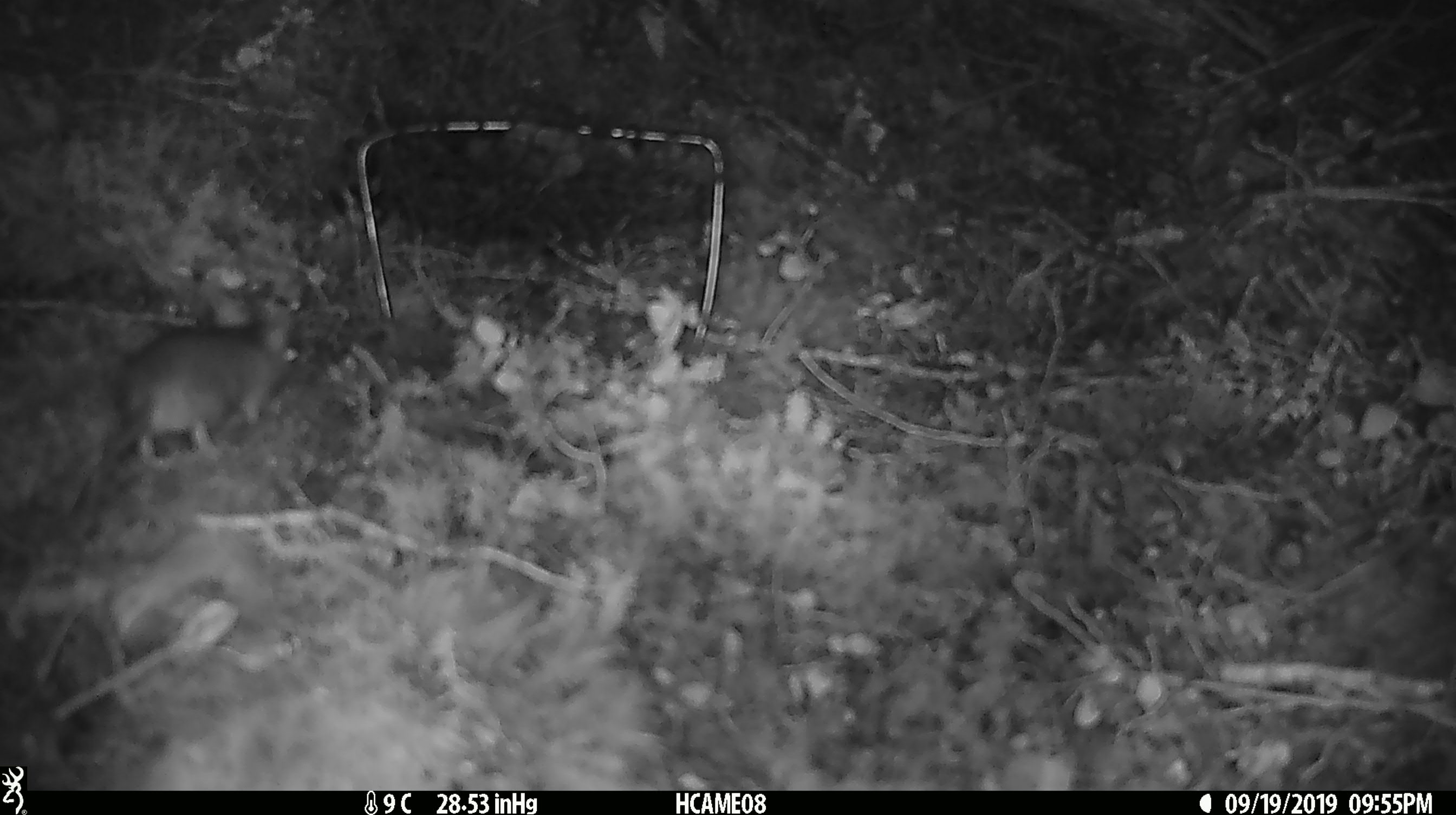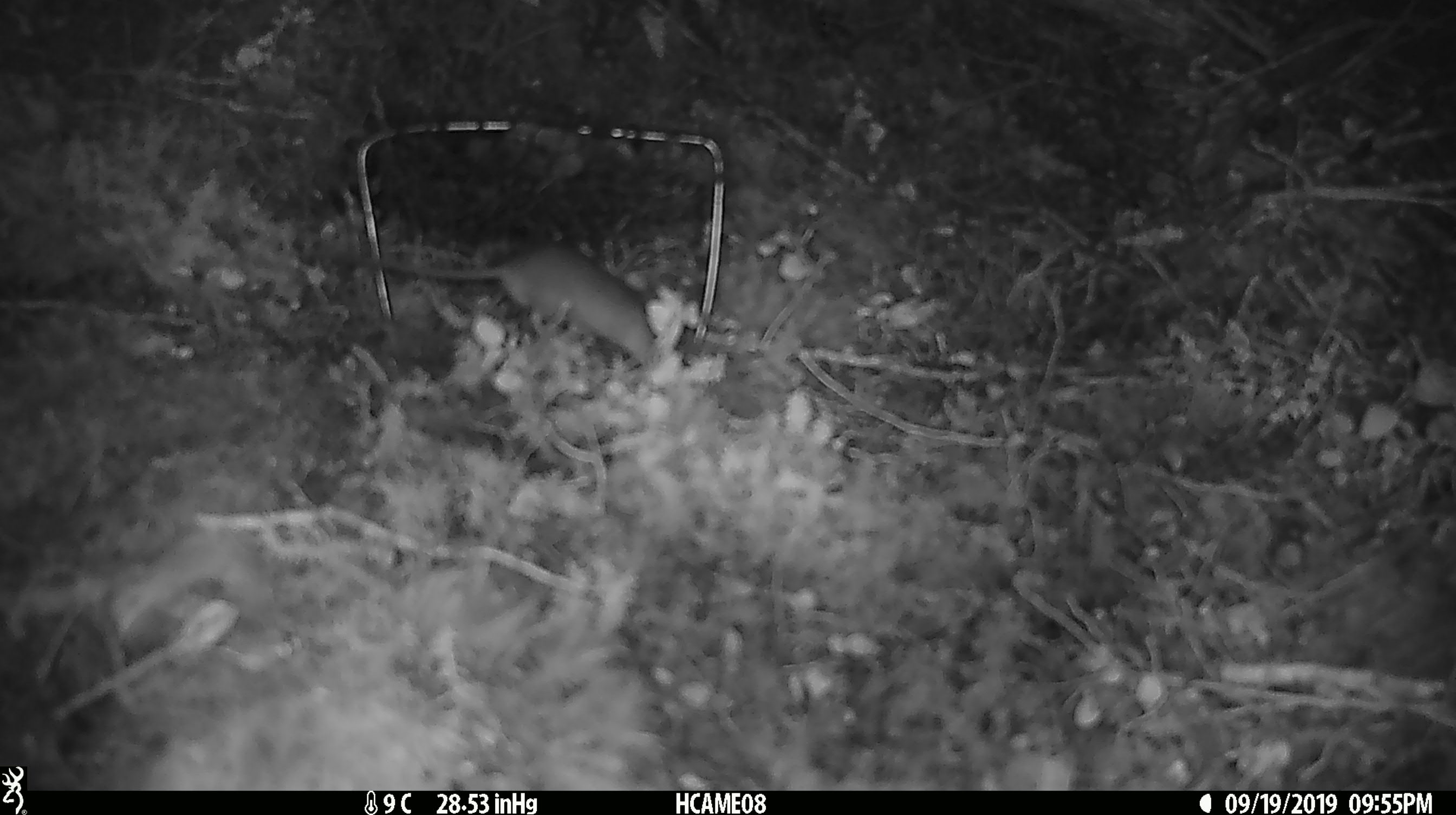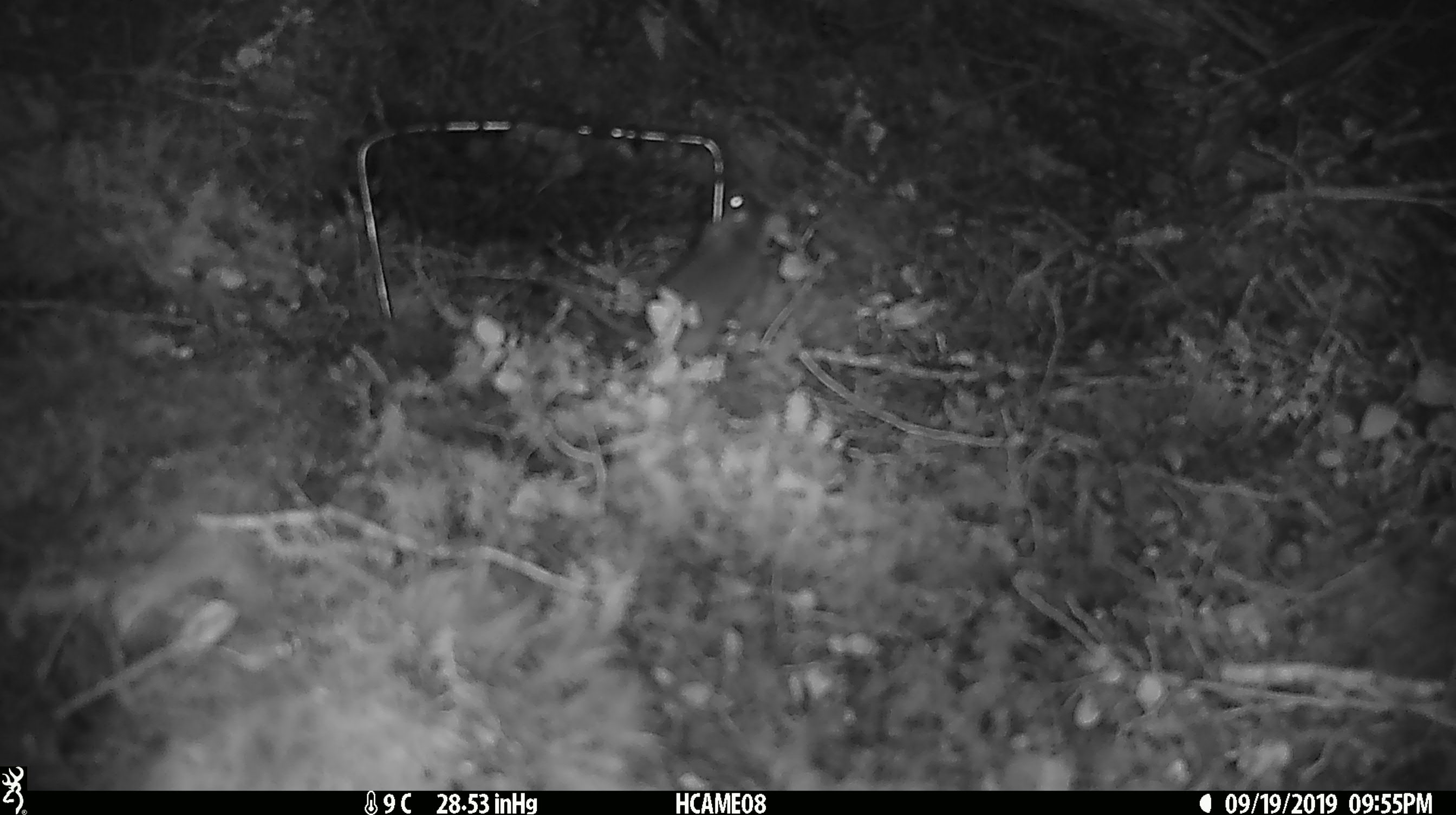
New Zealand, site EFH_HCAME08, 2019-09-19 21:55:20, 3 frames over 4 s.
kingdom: Animalia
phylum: Chordata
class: Mammalia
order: Rodentia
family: Muridae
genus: Mus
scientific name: Mus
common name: mouse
Mouse (Mus).